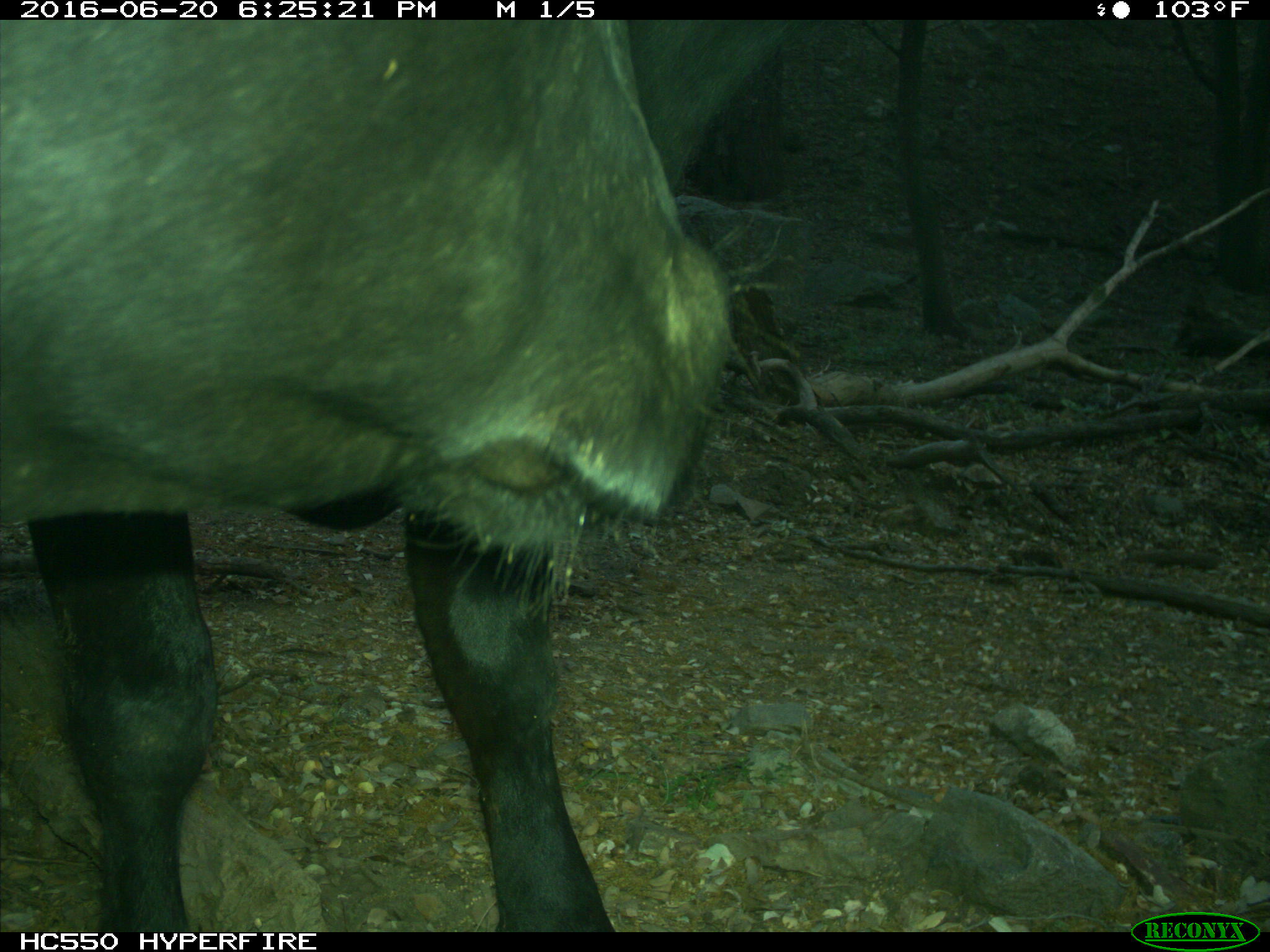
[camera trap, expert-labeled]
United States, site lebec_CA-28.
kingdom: Animalia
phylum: Chordata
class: Mammalia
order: Artiodactyla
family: Bovidae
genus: Bos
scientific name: Bos taurus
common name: domestic cow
Bos taurus (domestic cow).